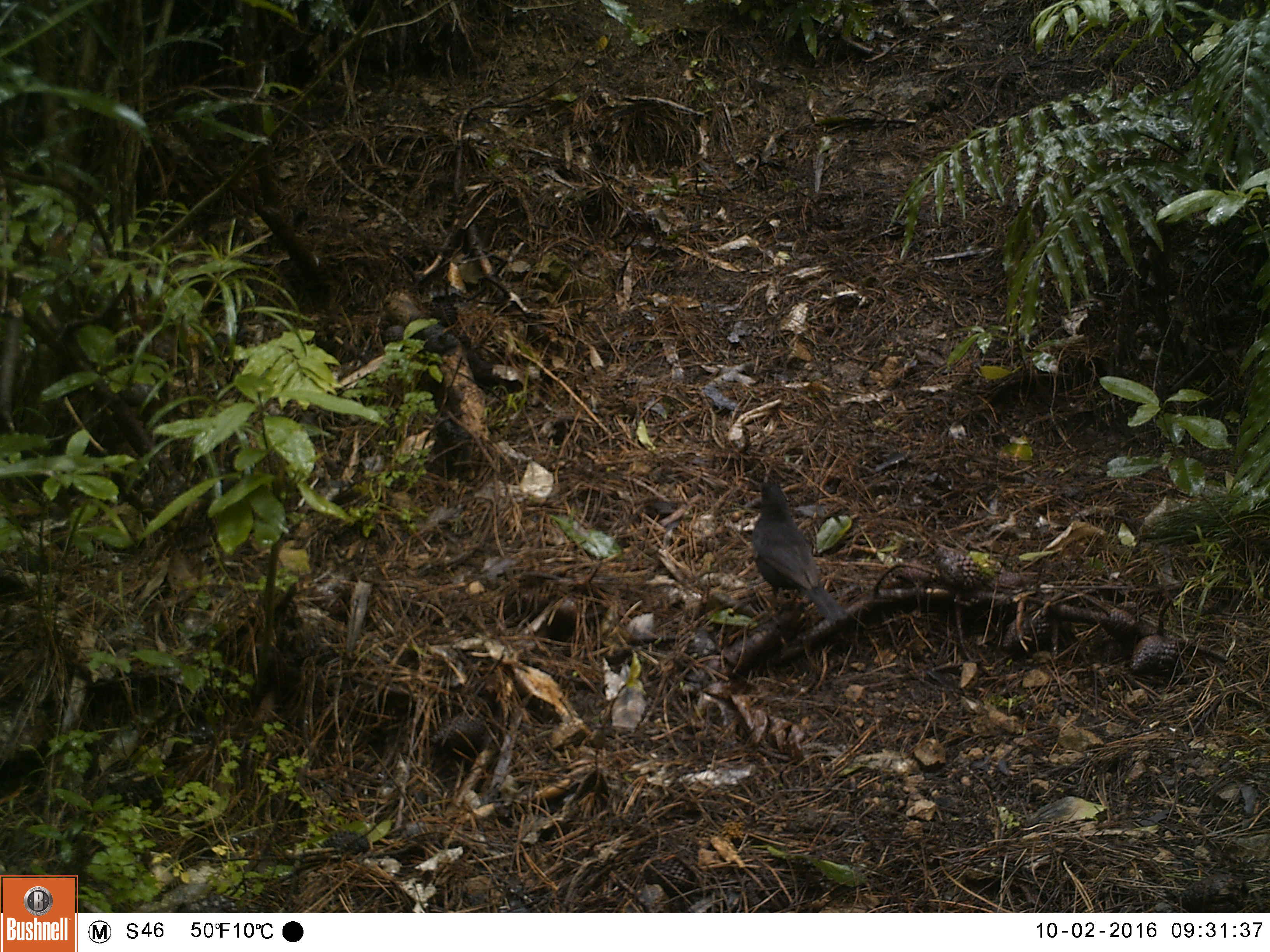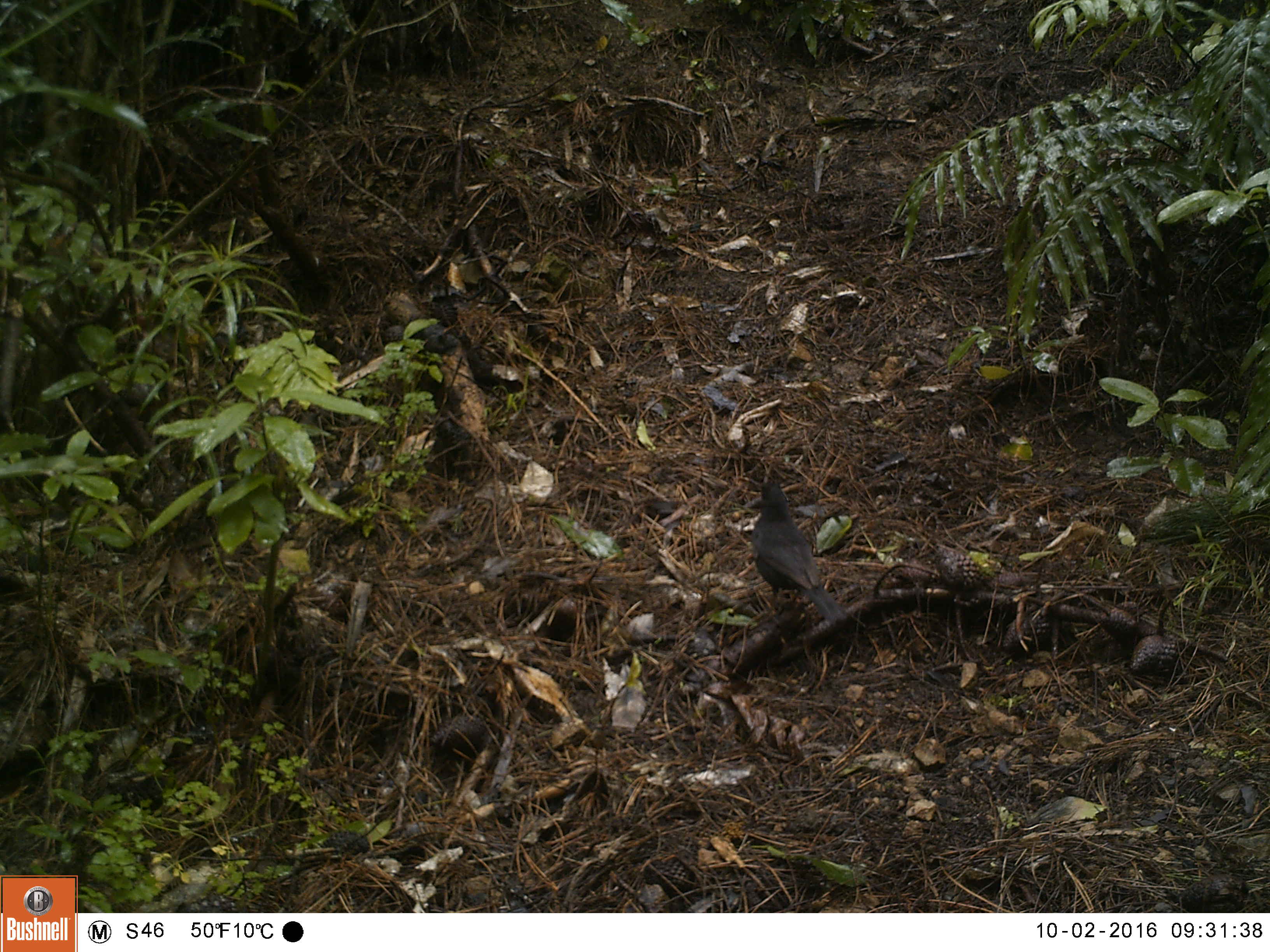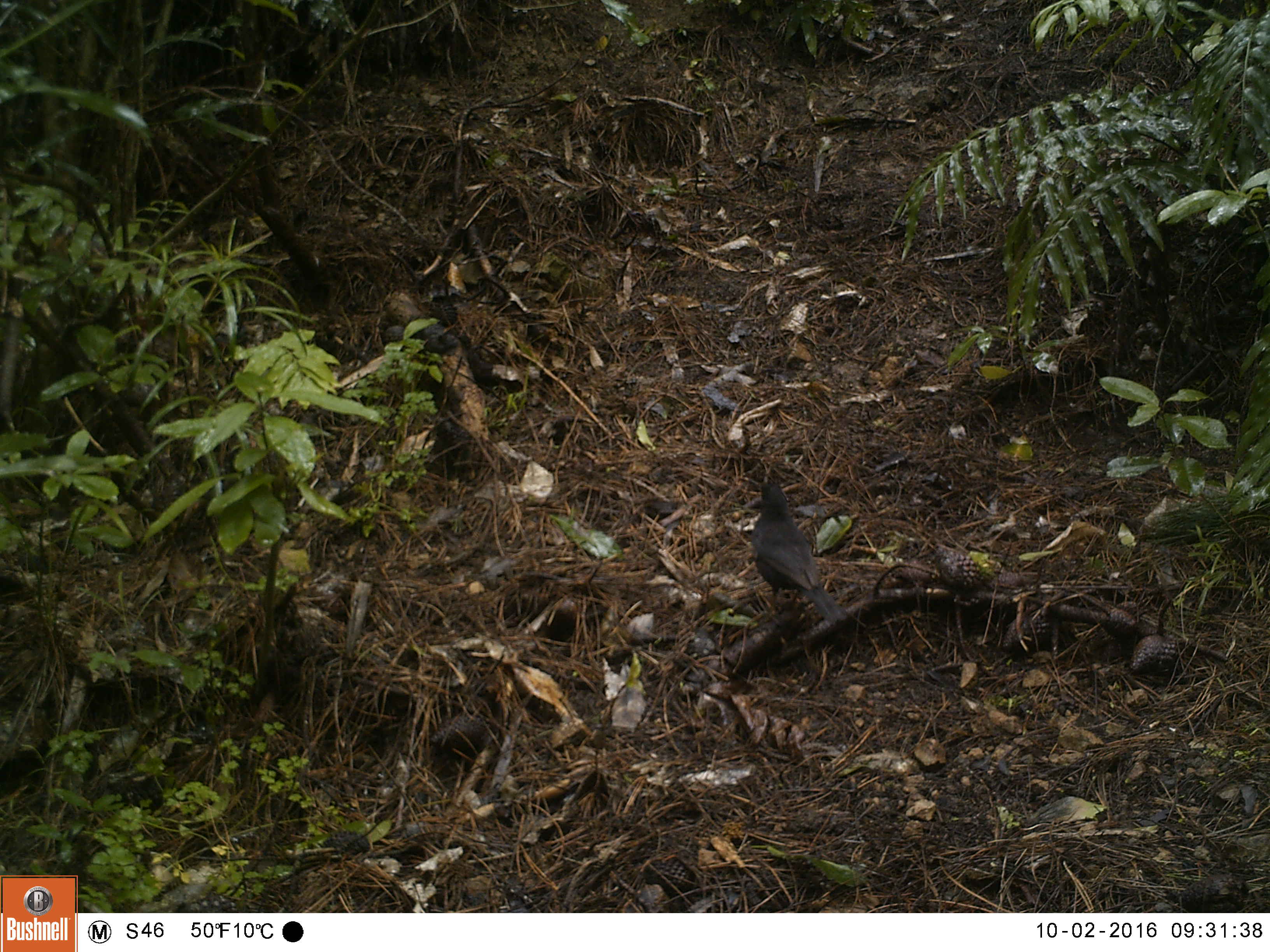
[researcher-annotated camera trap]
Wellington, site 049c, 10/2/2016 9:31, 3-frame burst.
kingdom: Animalia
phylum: Chordata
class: Aves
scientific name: Aves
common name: bird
Bird (Aves).